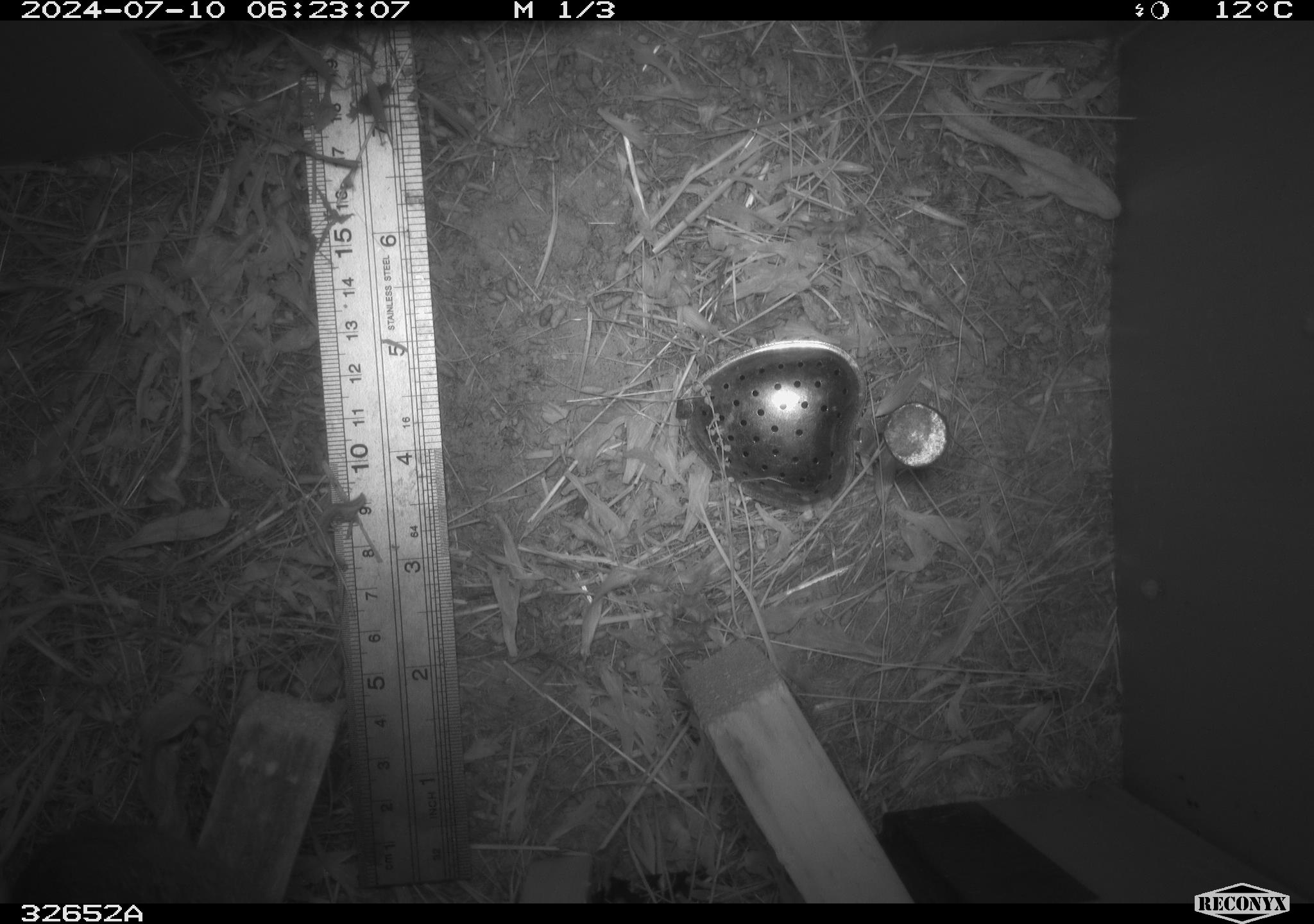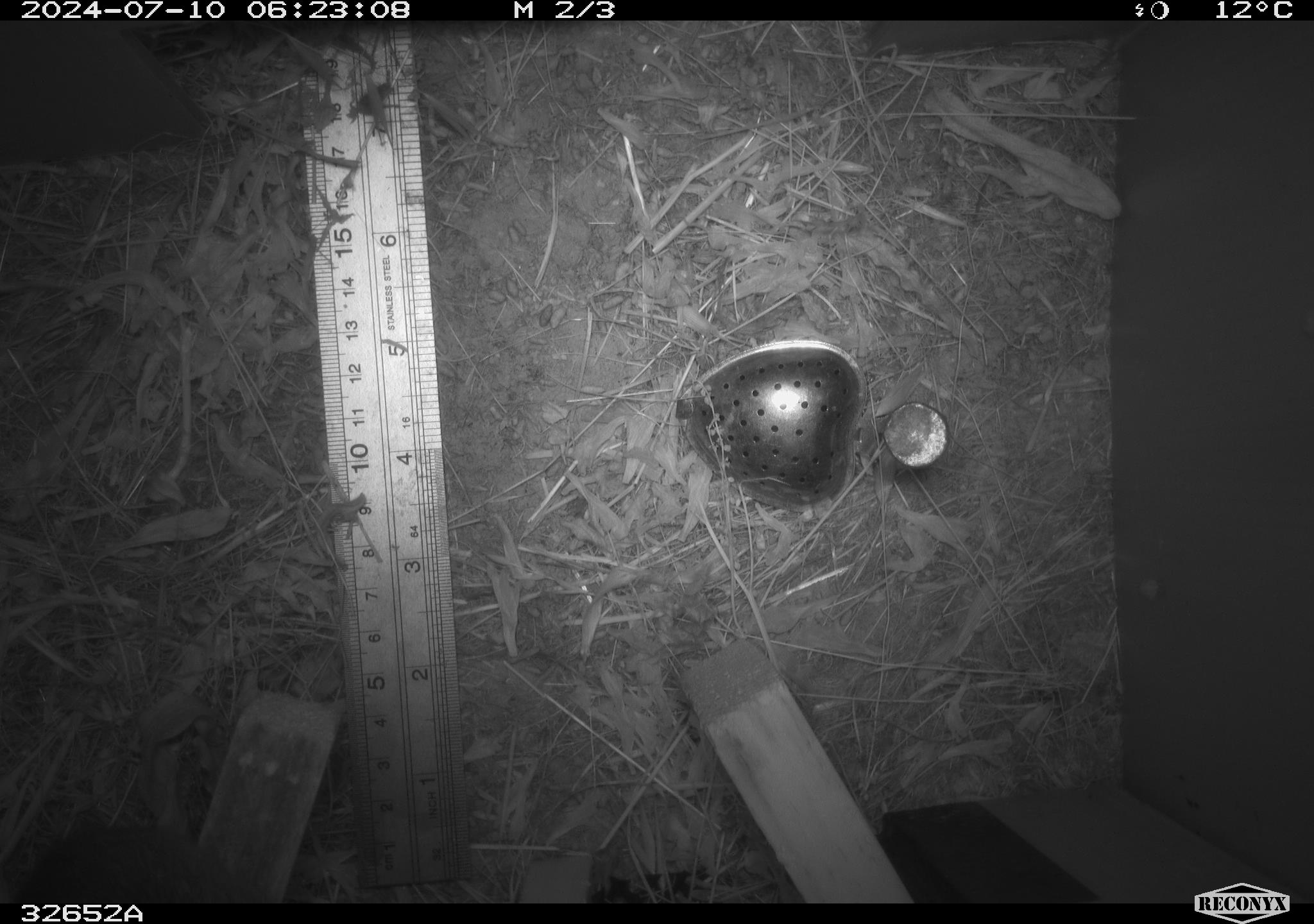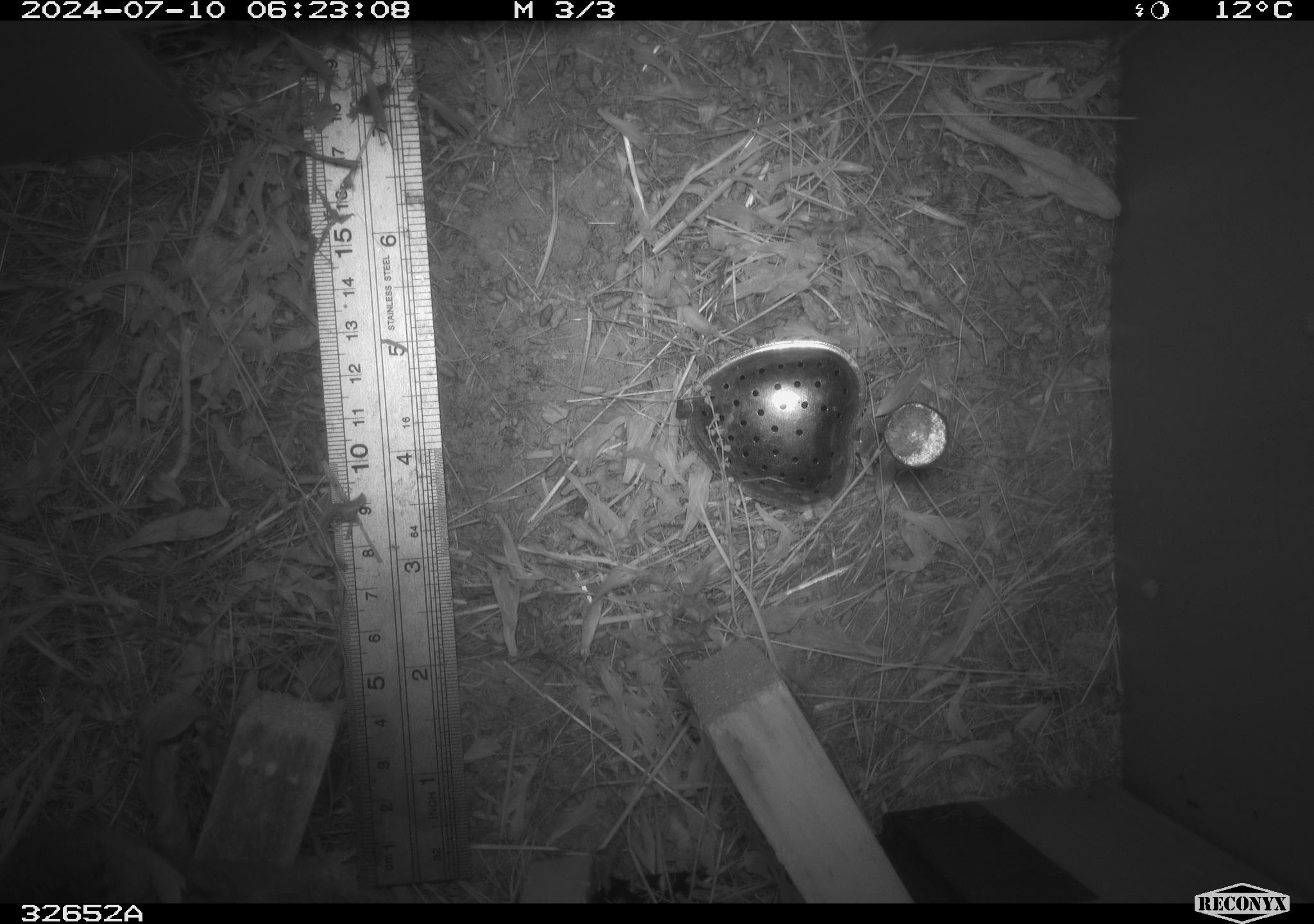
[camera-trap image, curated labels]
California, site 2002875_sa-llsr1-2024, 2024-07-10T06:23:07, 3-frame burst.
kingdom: Animalia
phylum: Chordata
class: Mammalia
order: Rodentia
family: Cricetidae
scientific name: Arvicolinae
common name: voles, lemmings, and muskrats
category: arvicolinae subfamily